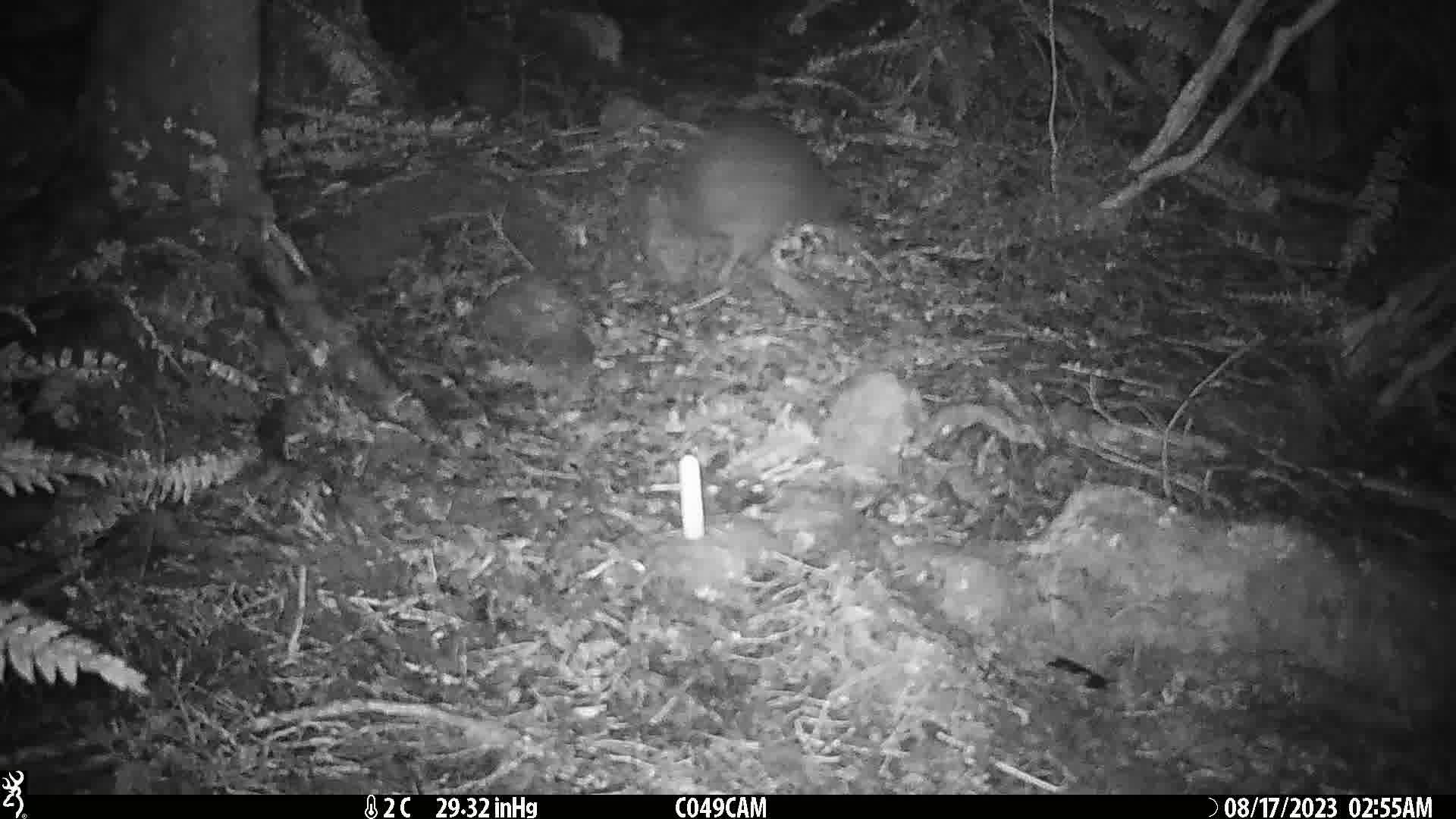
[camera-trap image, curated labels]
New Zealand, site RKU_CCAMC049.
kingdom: Animalia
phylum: Chordata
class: Aves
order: Apterygiformes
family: Apterygidae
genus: Apteryx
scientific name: Apteryx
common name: kiwi